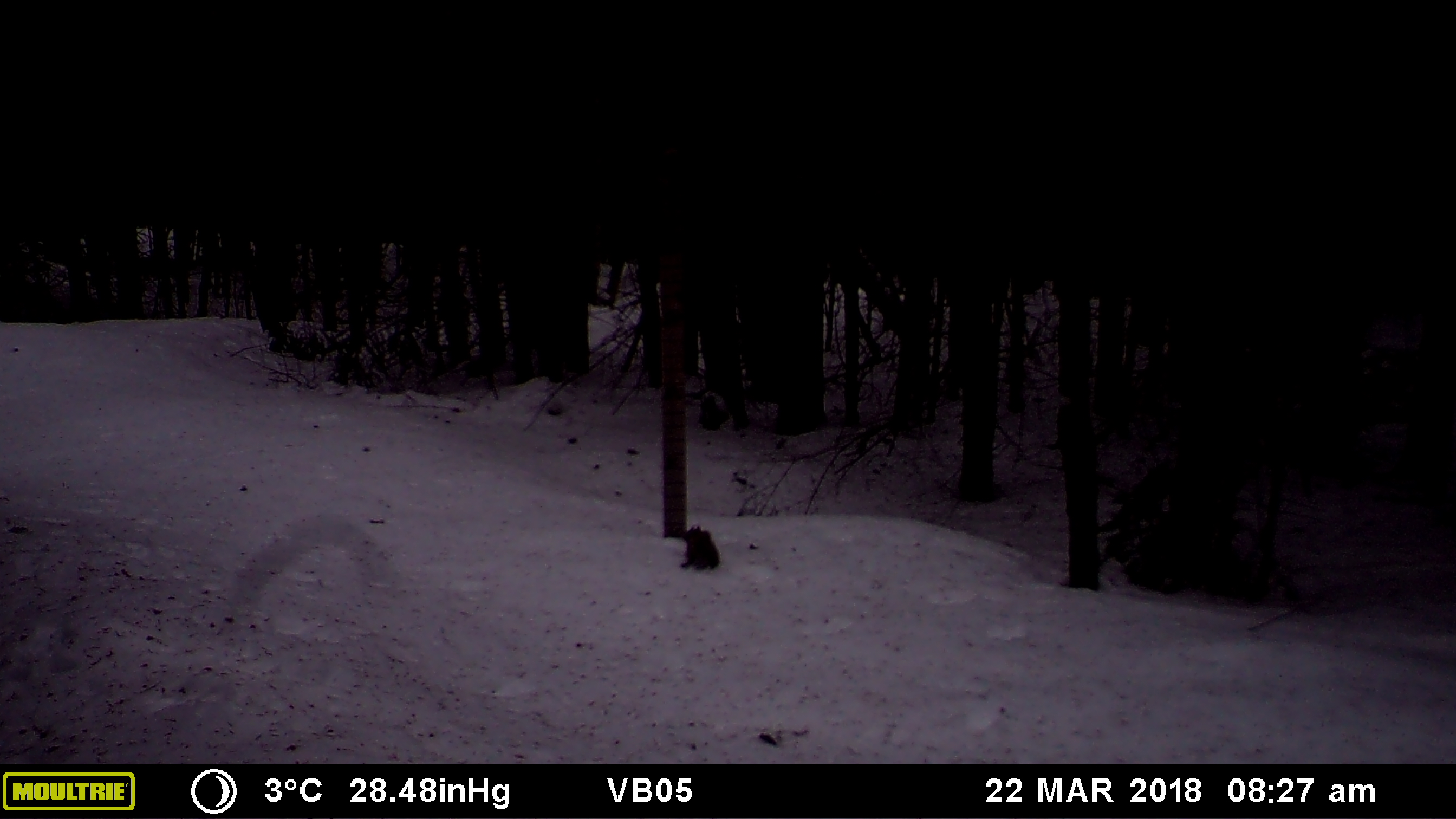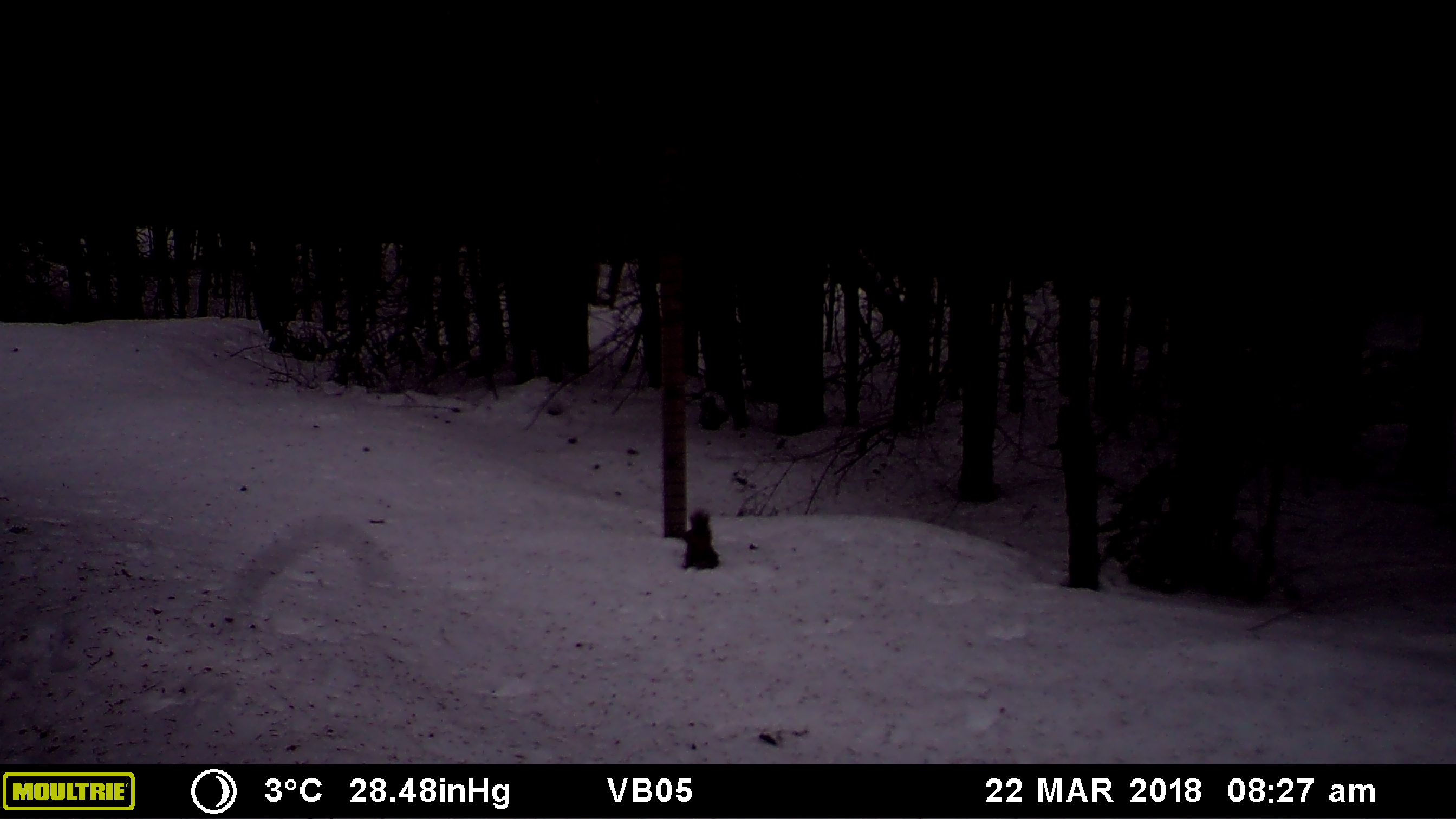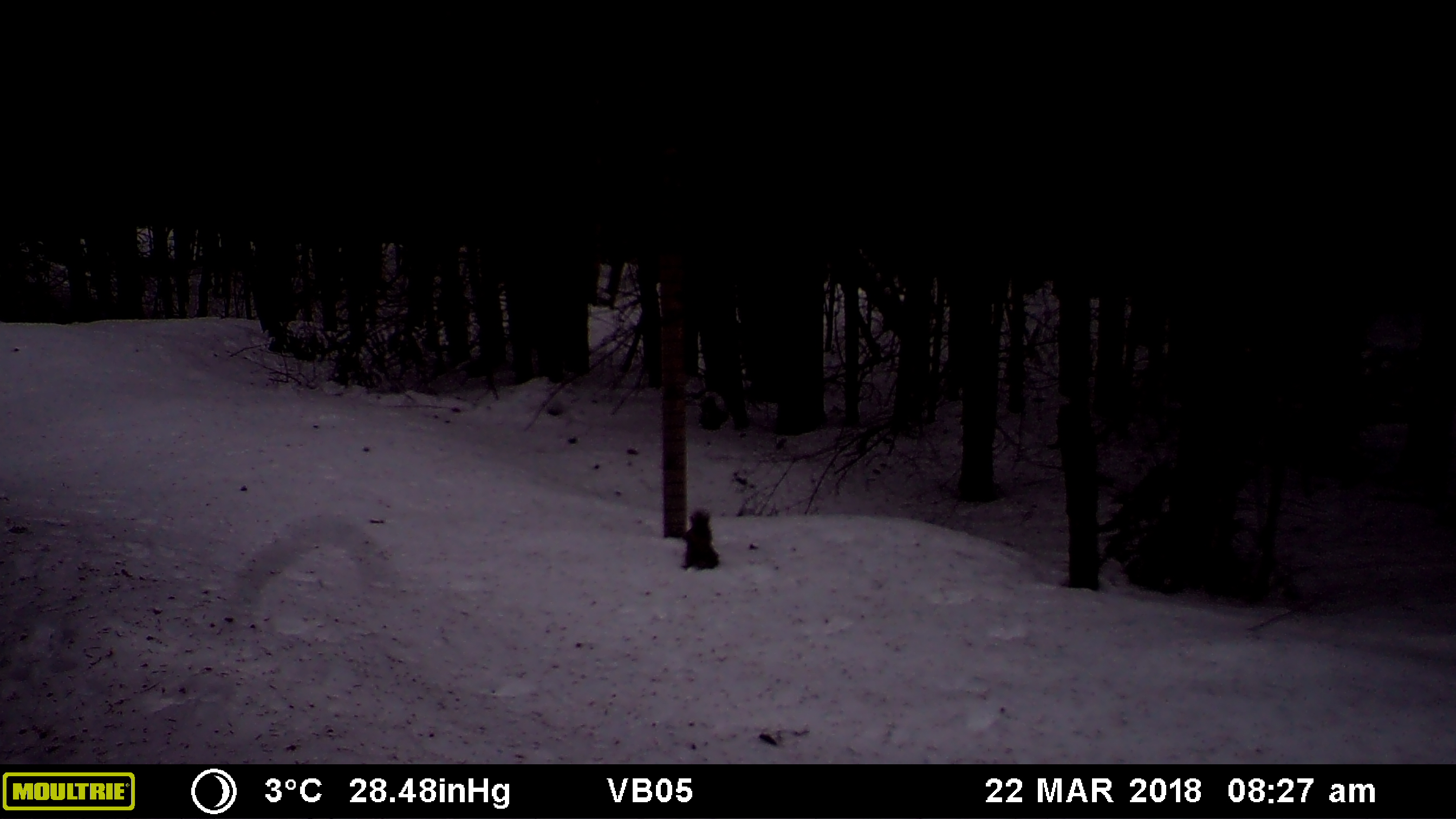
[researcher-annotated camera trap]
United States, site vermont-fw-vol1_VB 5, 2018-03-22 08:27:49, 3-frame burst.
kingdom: Animalia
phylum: Chordata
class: Mammalia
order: Rodentia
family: Sciuridae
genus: Tamiasciurus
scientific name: Tamiasciurus hudsonicus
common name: red squirrel